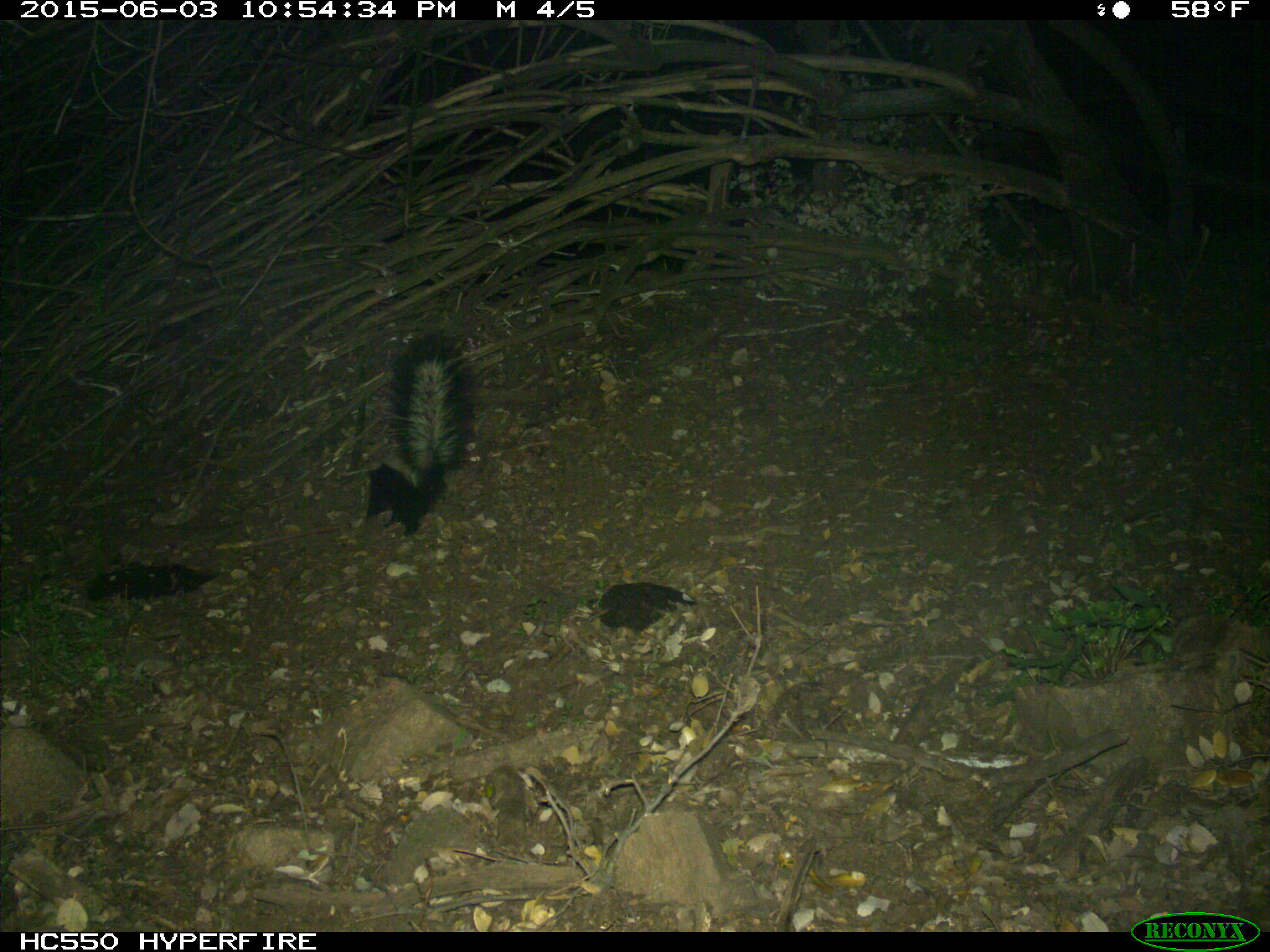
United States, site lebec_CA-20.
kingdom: Animalia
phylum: Chordata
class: Mammalia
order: Carnivora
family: Mephitidae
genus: Mephitis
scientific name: Mephitis mephitis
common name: striped skunk